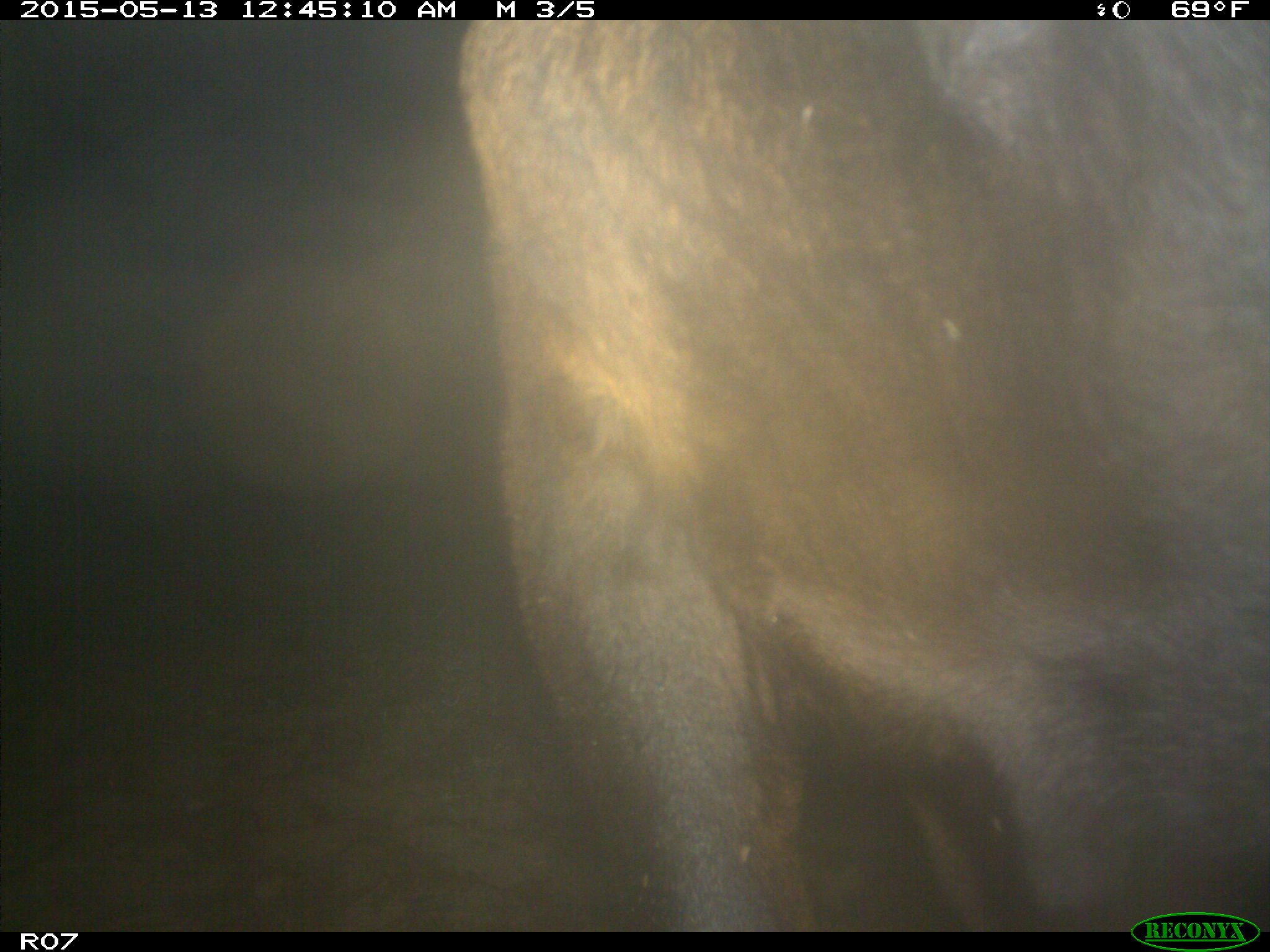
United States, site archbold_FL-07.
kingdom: Animalia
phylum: Chordata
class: Mammalia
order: Artiodactyla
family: Bovidae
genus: Bos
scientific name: Bos taurus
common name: domestic cow